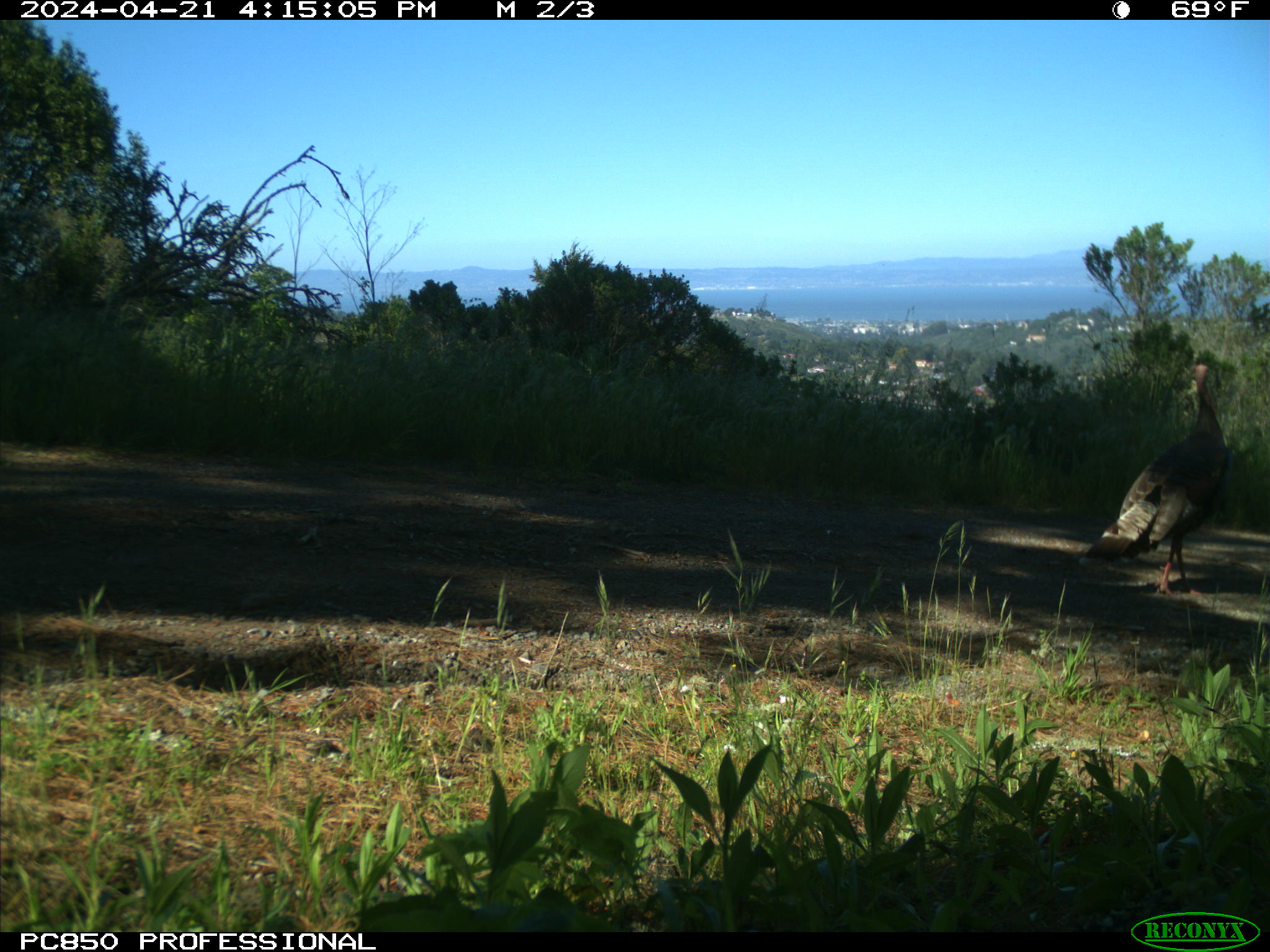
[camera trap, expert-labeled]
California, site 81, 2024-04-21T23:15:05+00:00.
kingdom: Animalia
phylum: Chordata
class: Aves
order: Galliformes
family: Phasianidae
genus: Meleagris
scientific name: Meleagris gallopavo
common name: turkey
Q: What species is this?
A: Turkey (Meleagris gallopavo).